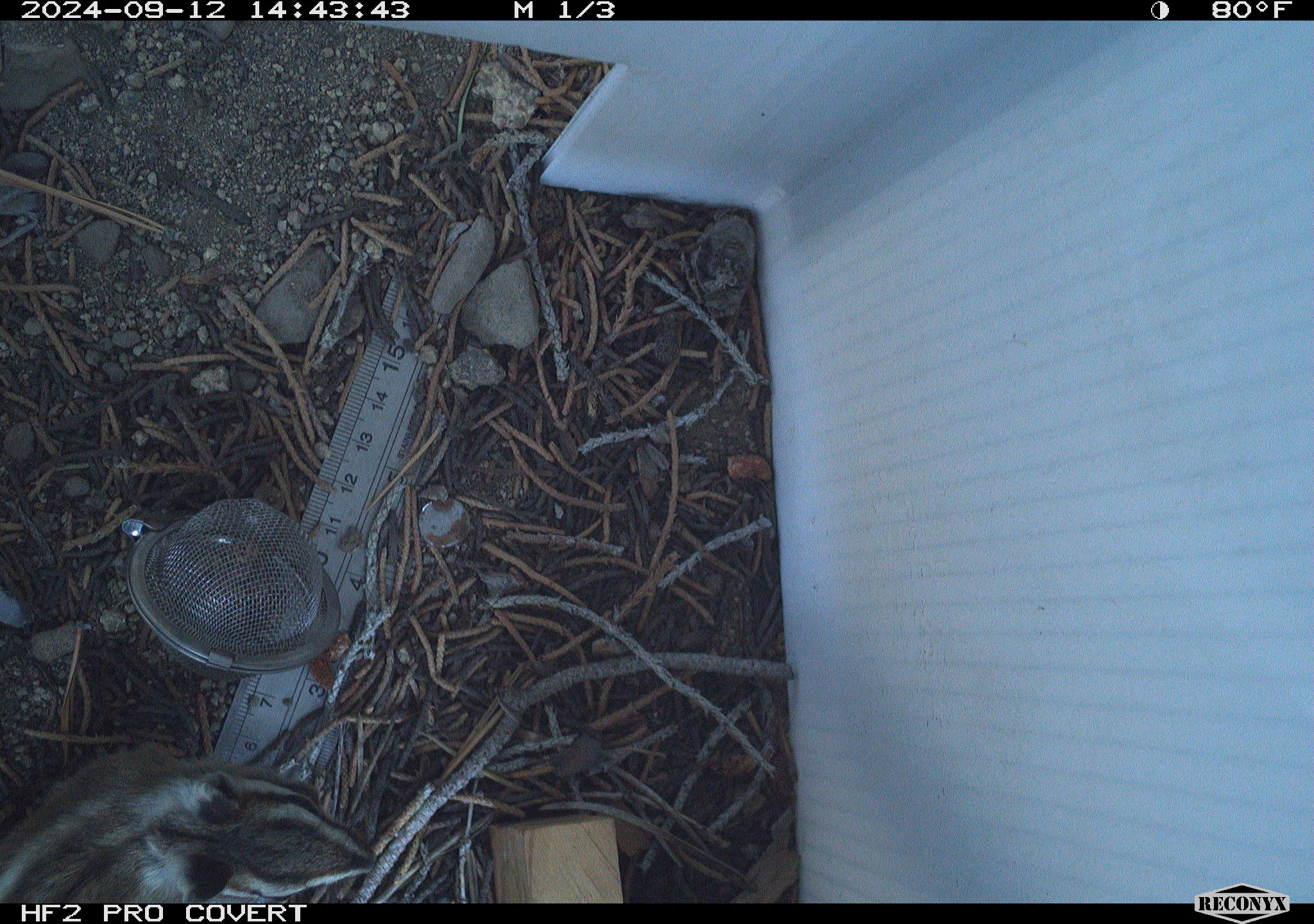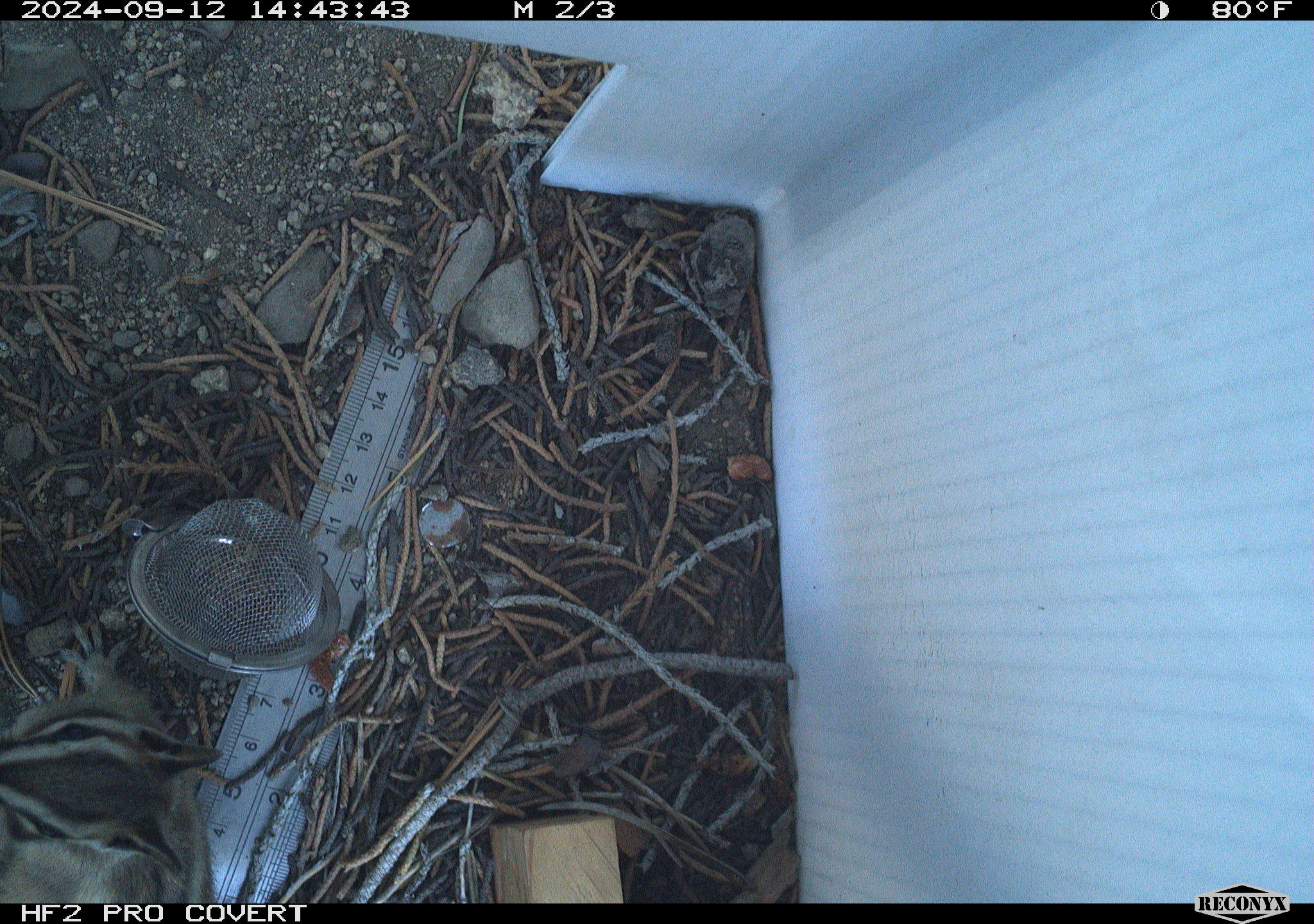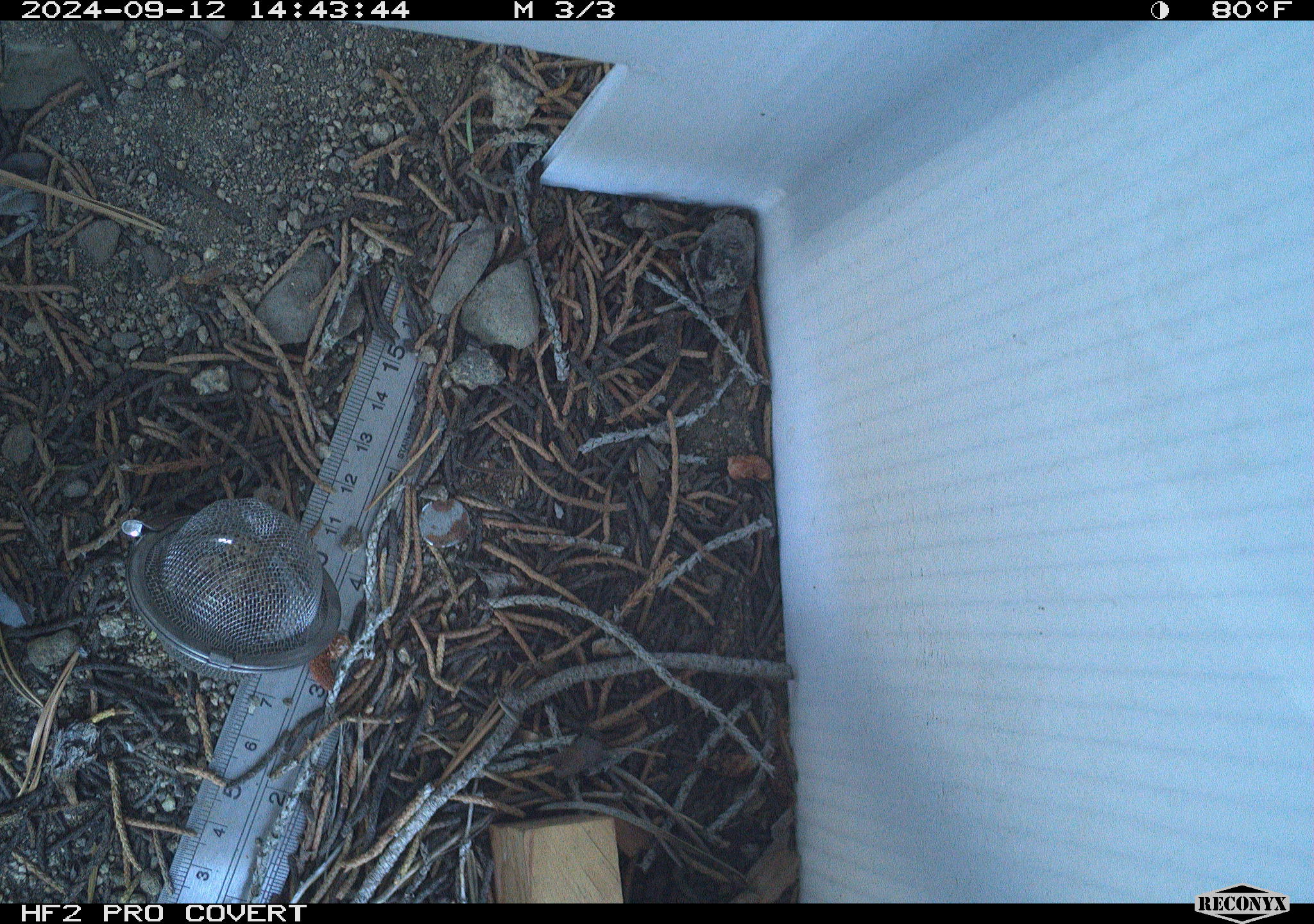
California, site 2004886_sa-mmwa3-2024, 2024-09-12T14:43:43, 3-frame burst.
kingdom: Animalia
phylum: Chordata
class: Mammalia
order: Rodentia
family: Sciuridae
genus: Neotamias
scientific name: Neotamias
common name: western chipmunks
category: neotamias species